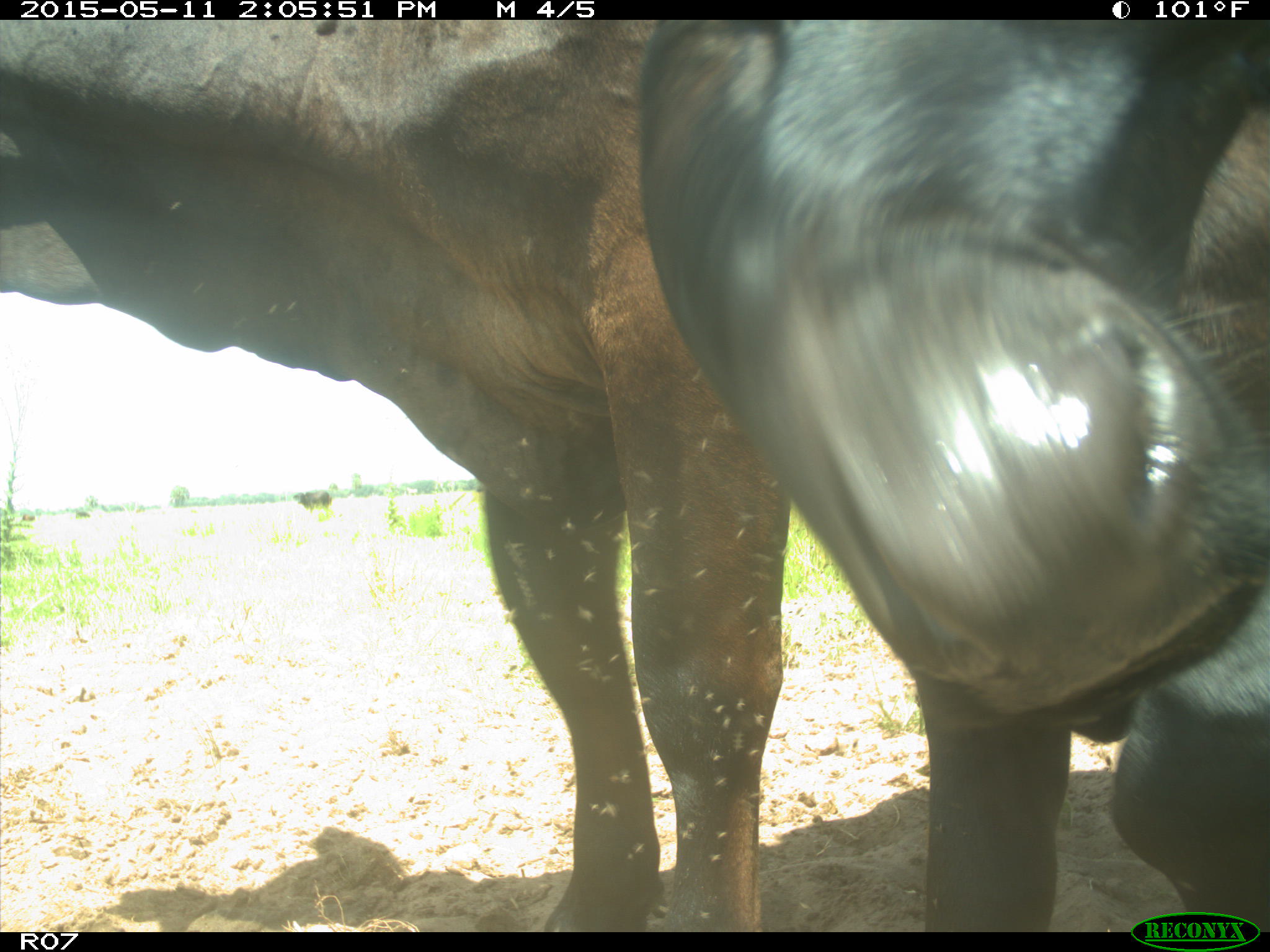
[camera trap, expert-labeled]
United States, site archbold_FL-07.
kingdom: Animalia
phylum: Chordata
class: Mammalia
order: Artiodactyla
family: Bovidae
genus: Bos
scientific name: Bos taurus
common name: domestic cow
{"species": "Bos taurus (domestic cow)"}